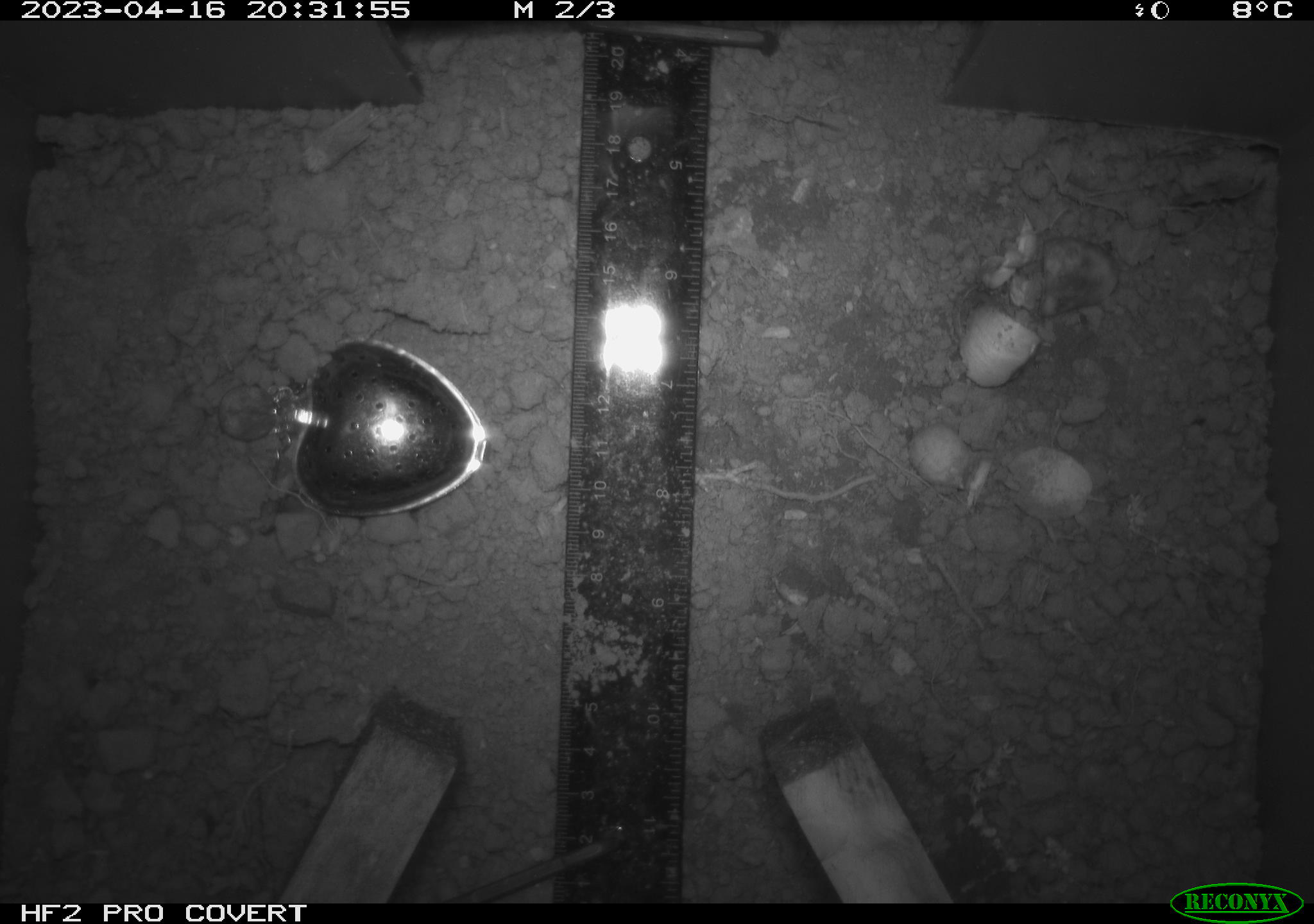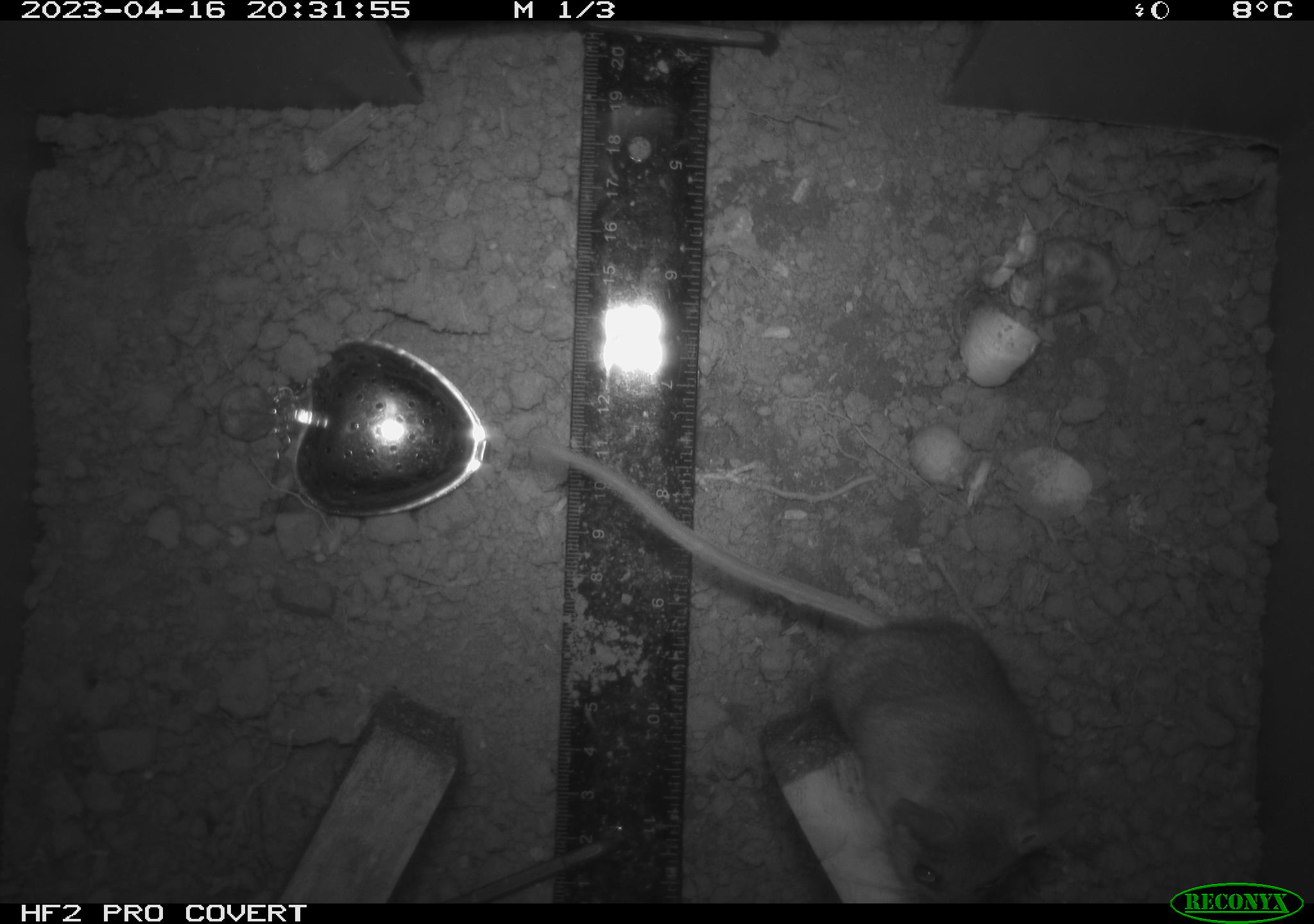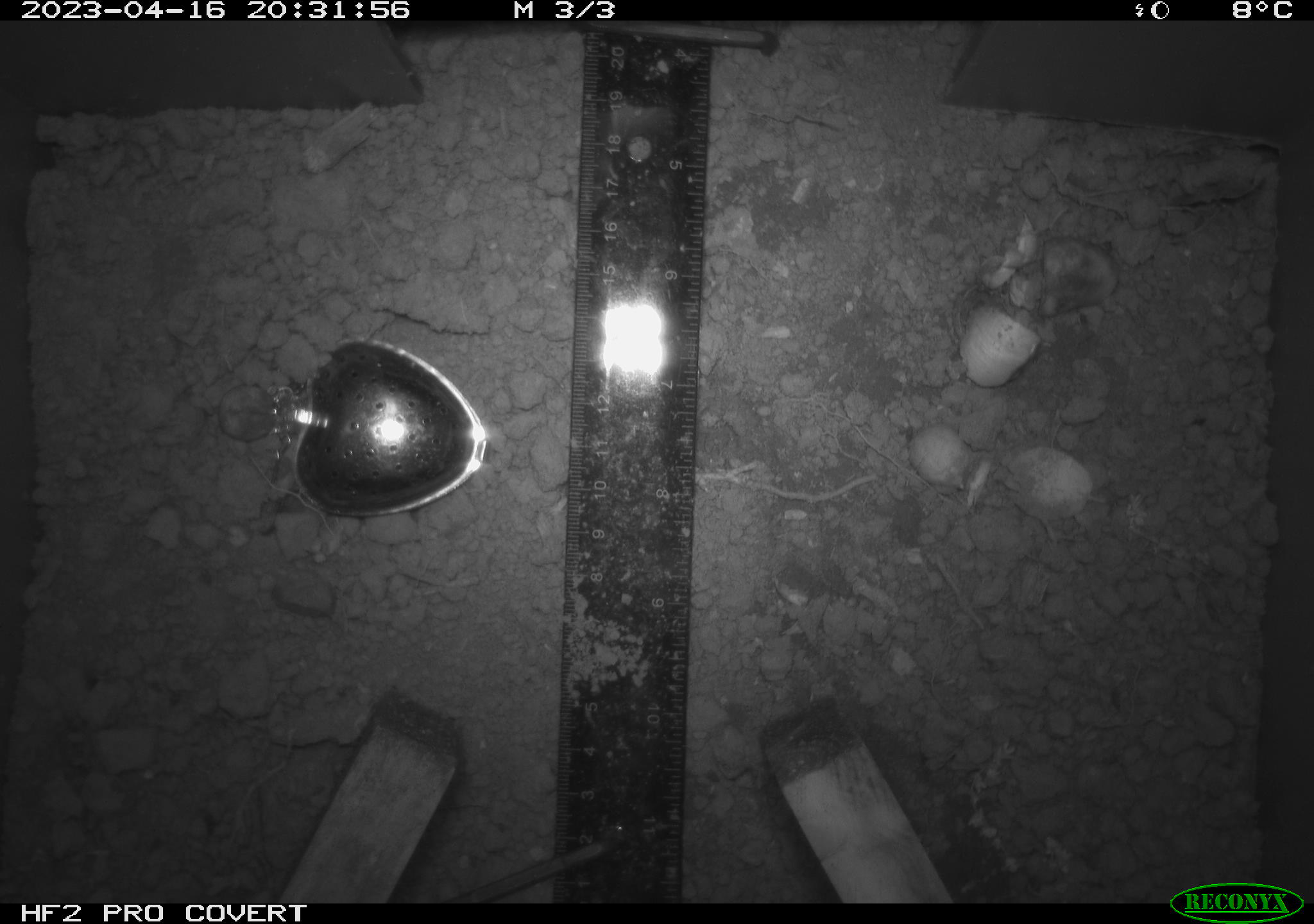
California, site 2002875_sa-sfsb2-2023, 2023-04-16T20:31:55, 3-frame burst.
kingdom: Animalia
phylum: Chordata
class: Mammalia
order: Rodentia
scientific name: Rodentia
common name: mouse species